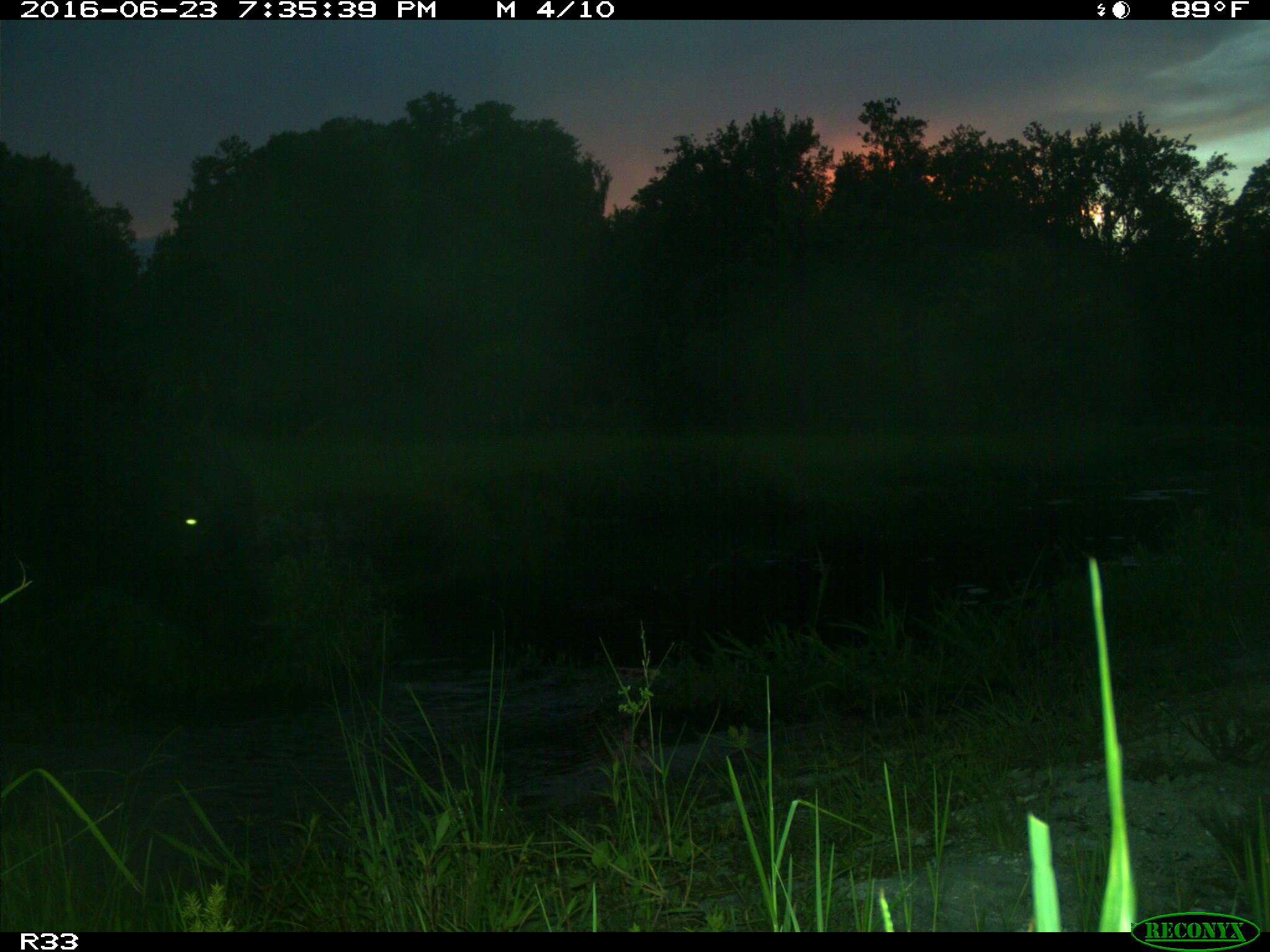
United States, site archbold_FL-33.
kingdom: Animalia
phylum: Chordata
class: Mammalia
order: Artiodactyla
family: Bovidae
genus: Bos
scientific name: Bos taurus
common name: domestic cow